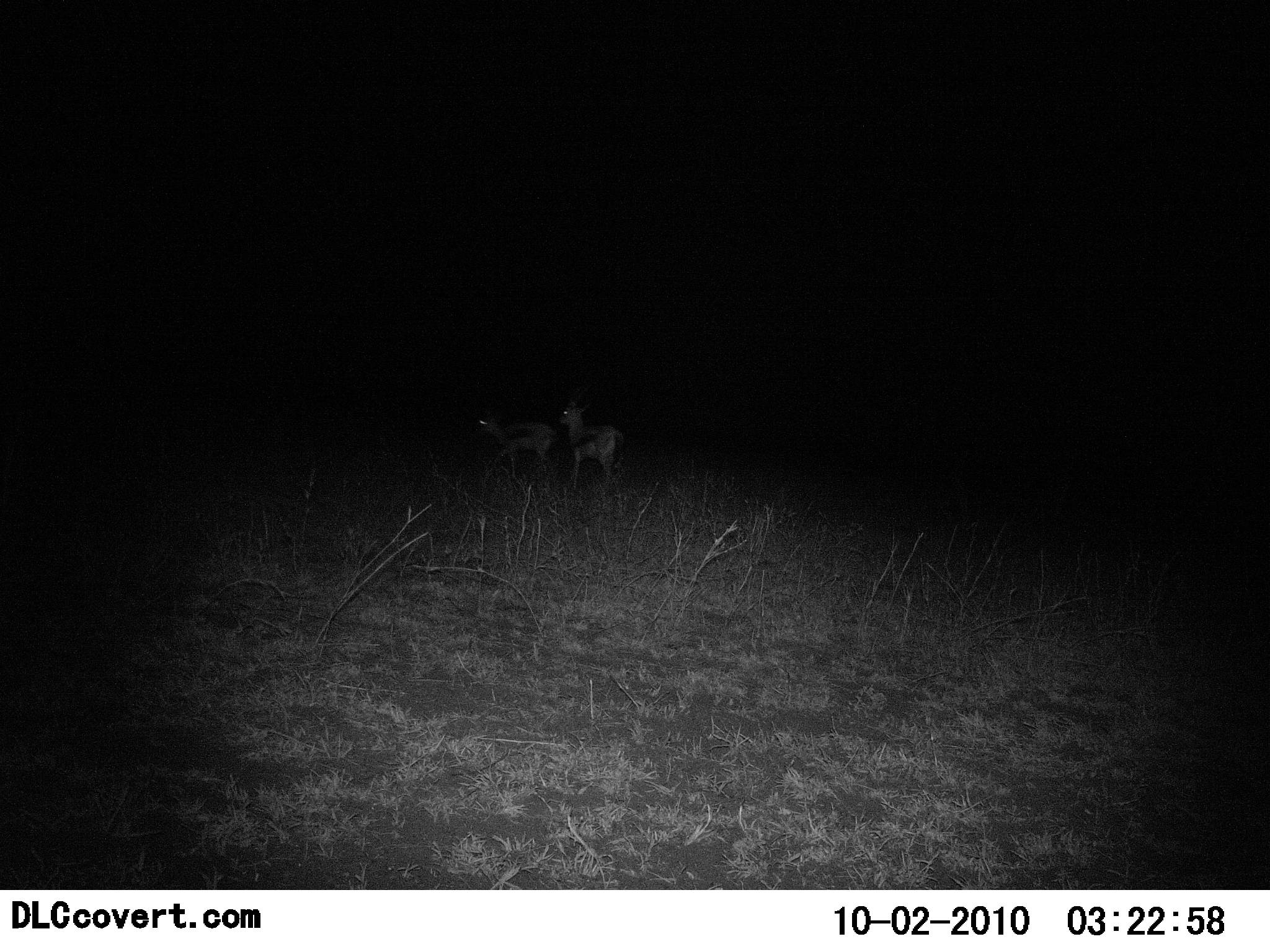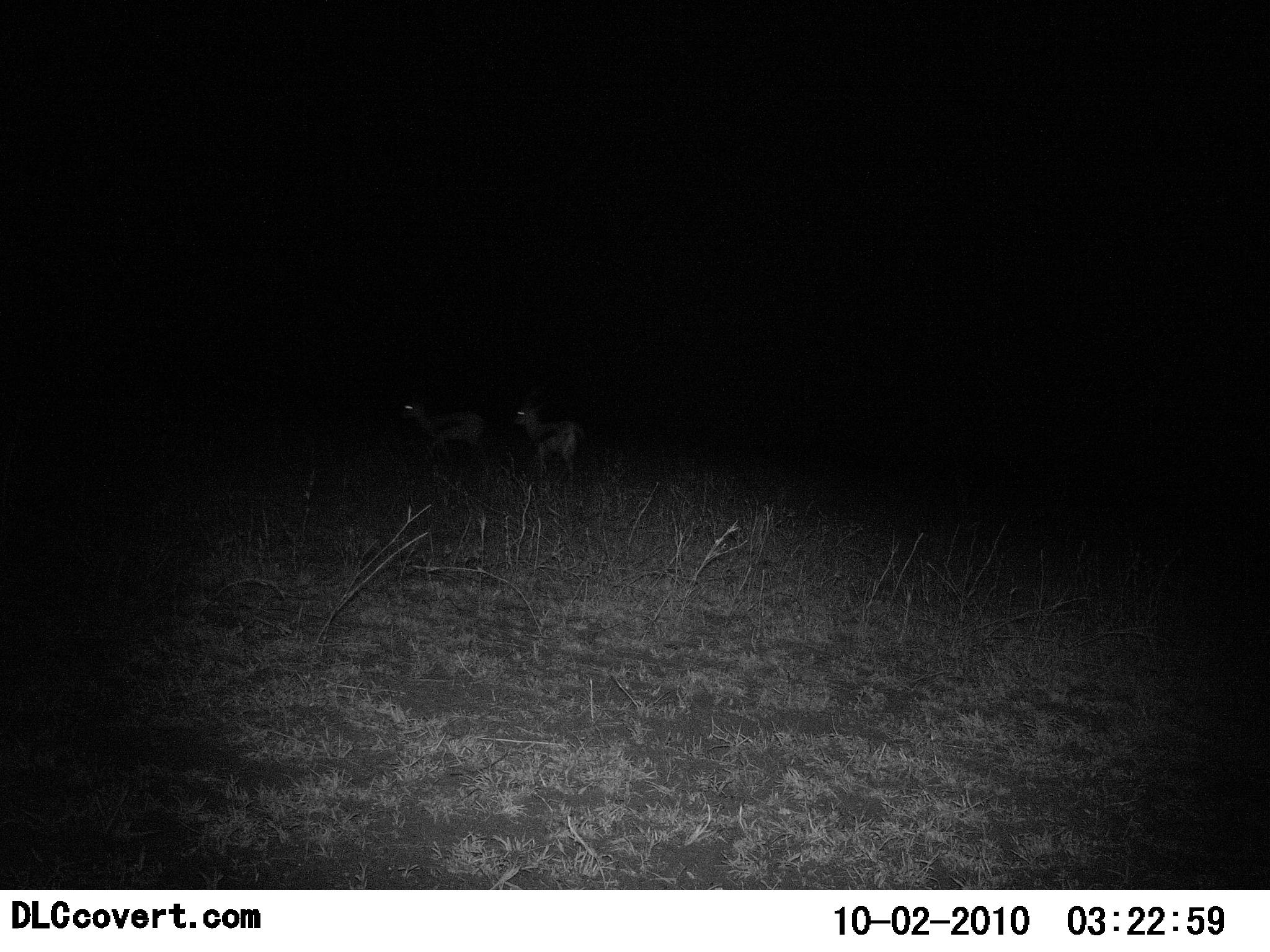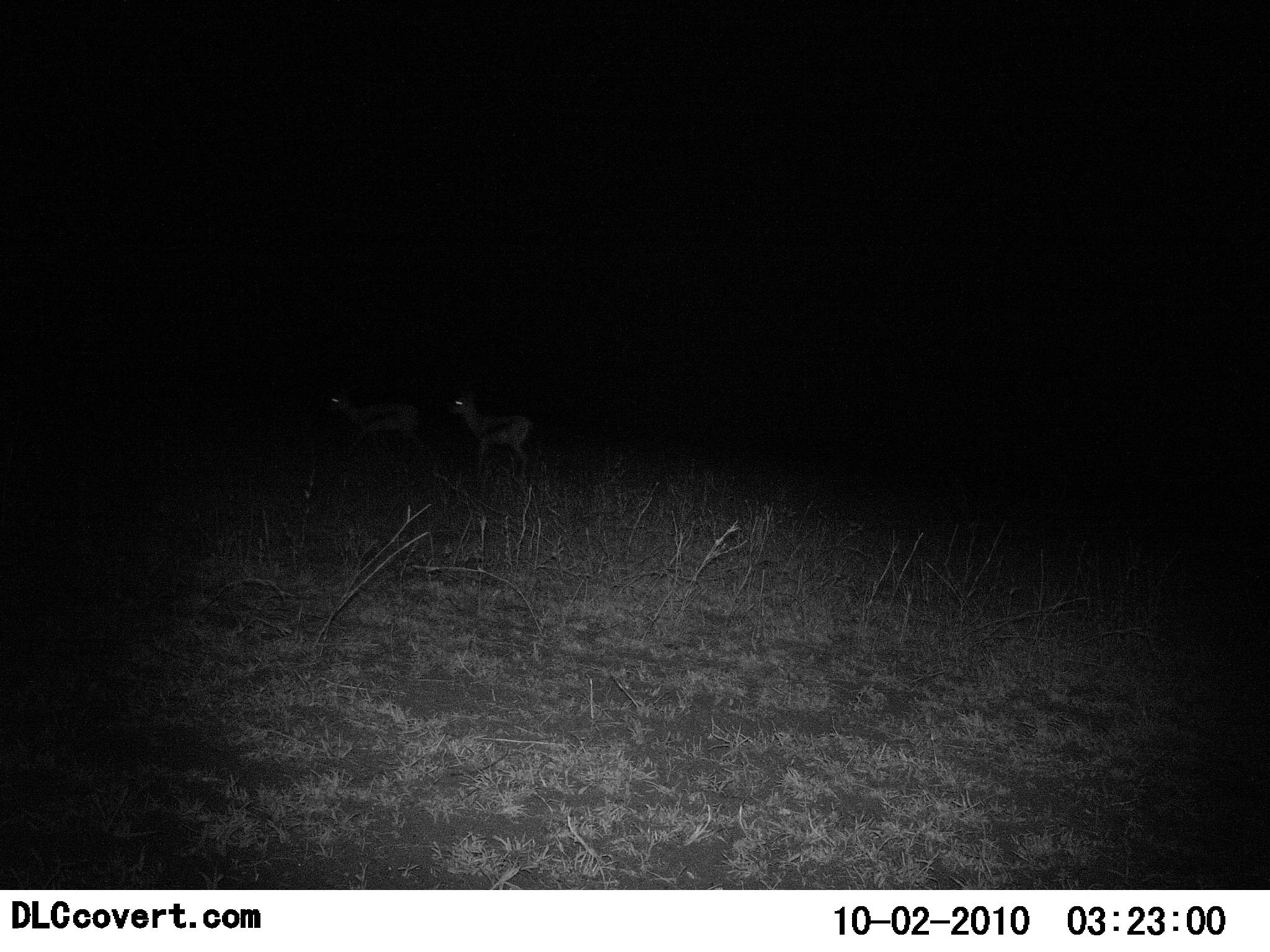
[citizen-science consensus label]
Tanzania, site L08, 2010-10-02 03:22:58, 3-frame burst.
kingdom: Animalia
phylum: Chordata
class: Mammalia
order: Artiodactyla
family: Bovidae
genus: Eudorcas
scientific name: Eudorcas thomsonii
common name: thomson's gazelle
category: gazellethomsons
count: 2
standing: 0%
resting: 0%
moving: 100%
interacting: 0%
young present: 0%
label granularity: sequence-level